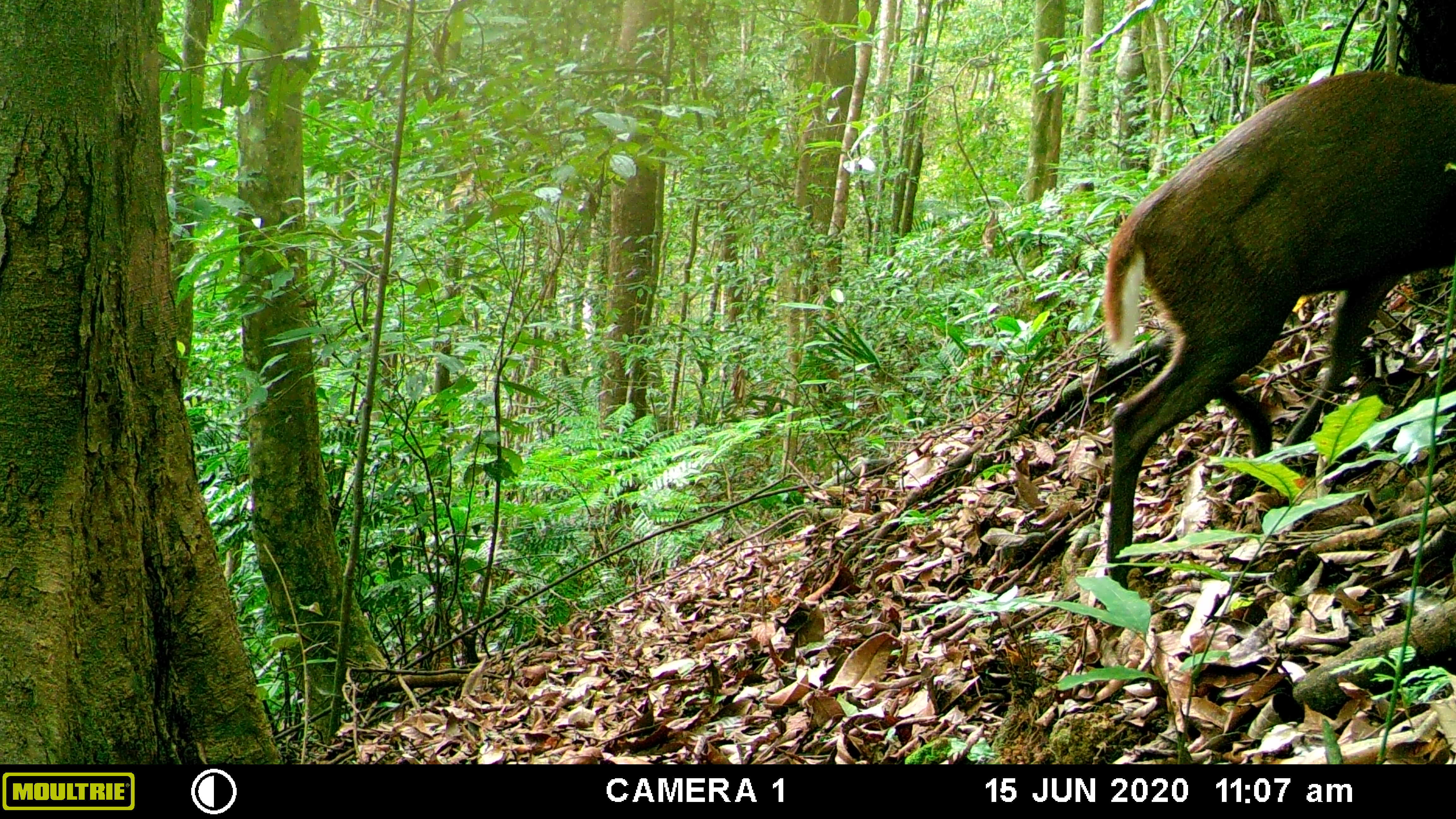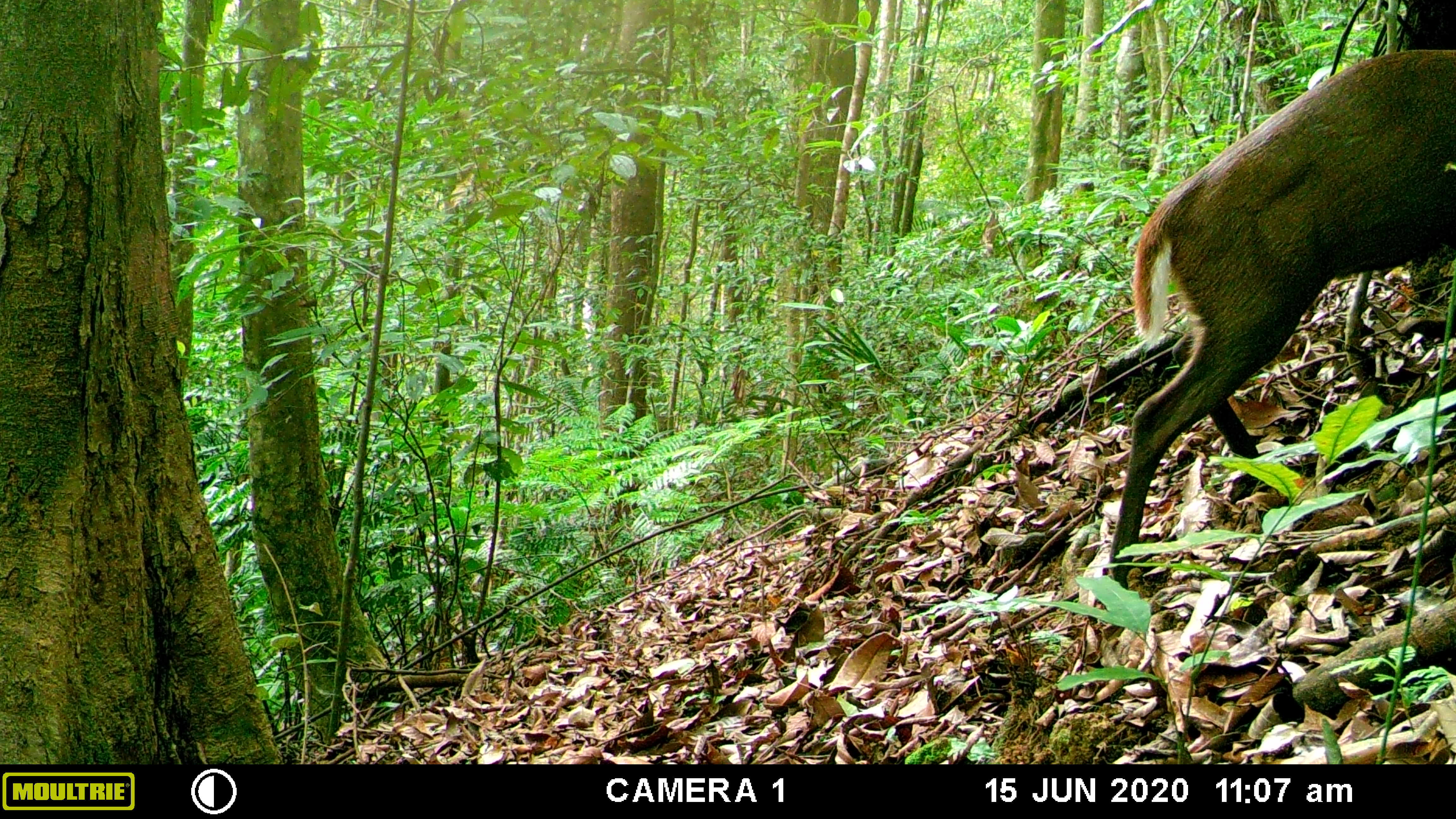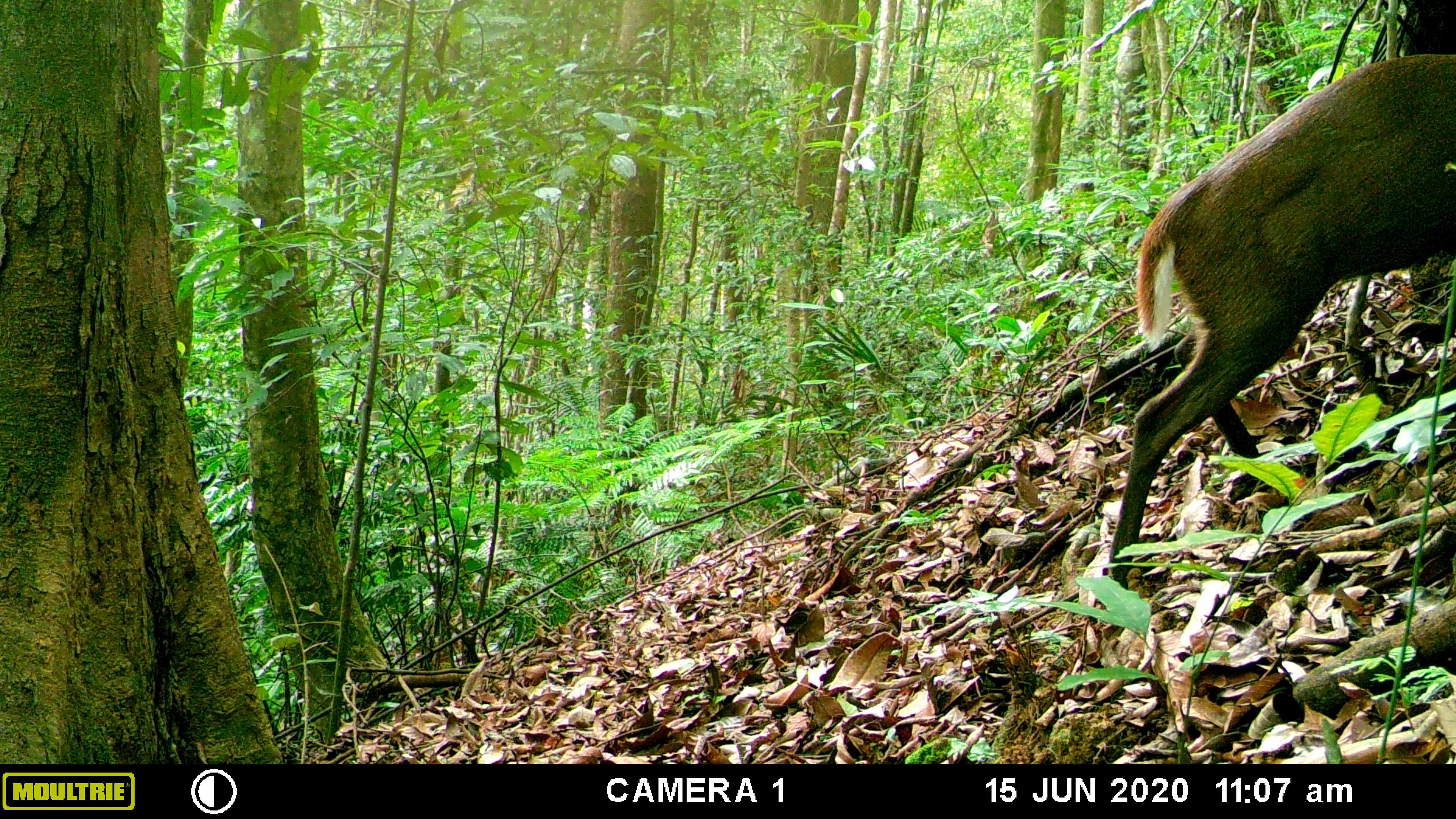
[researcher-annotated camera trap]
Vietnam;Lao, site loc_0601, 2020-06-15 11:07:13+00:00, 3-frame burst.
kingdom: Animalia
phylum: Chordata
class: Mammalia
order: Artiodactyla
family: Cervidae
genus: Muntiacus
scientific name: Muntiacus rooseveltorum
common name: roosevelt's muntjac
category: roosevelts muntjac group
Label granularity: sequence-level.